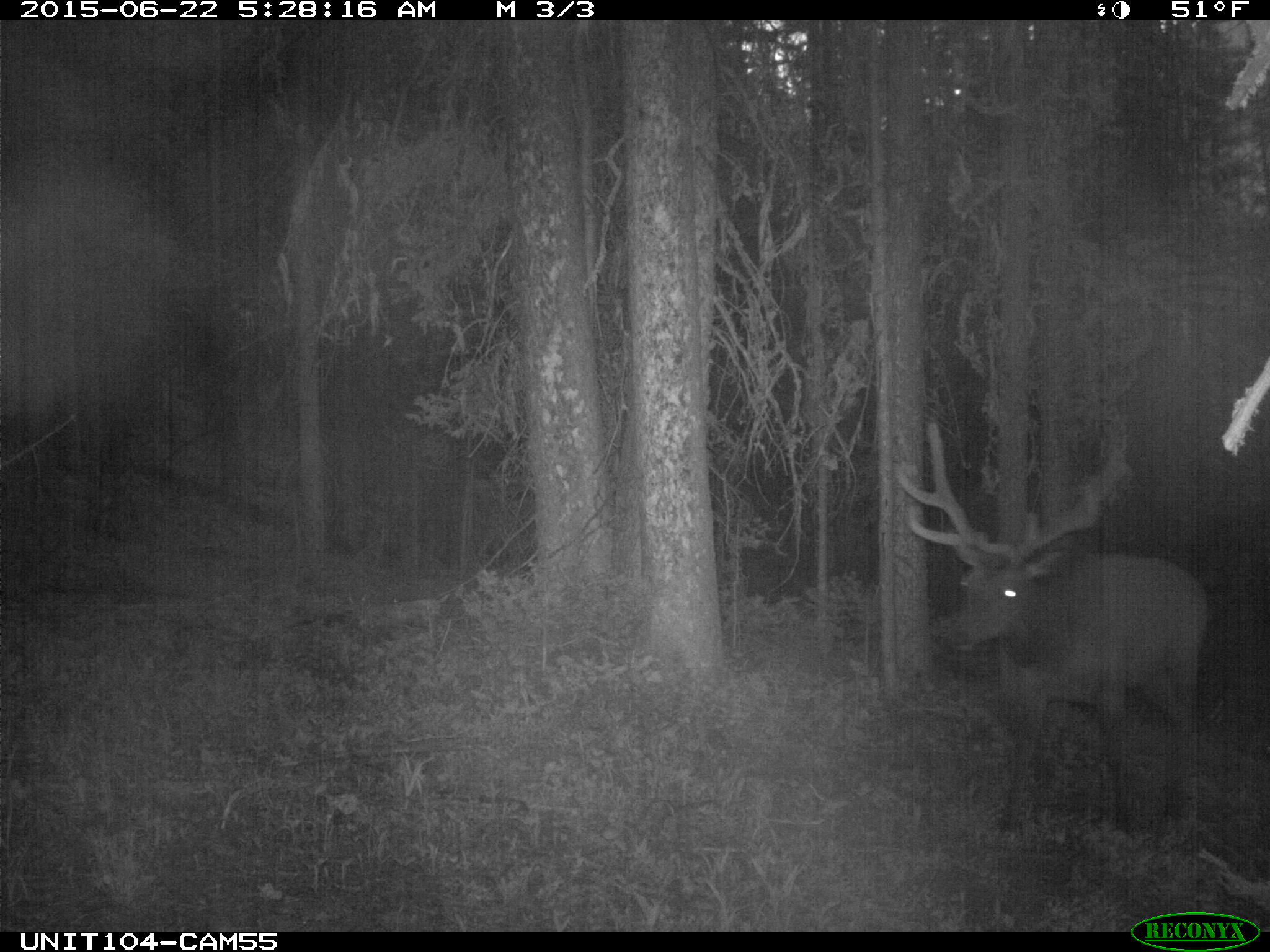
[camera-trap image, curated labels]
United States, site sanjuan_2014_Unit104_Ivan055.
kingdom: Animalia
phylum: Chordata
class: Mammalia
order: Artiodactyla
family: Cervidae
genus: Cervus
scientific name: Cervus elaphus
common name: red deer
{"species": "Cervus elaphus (red deer)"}